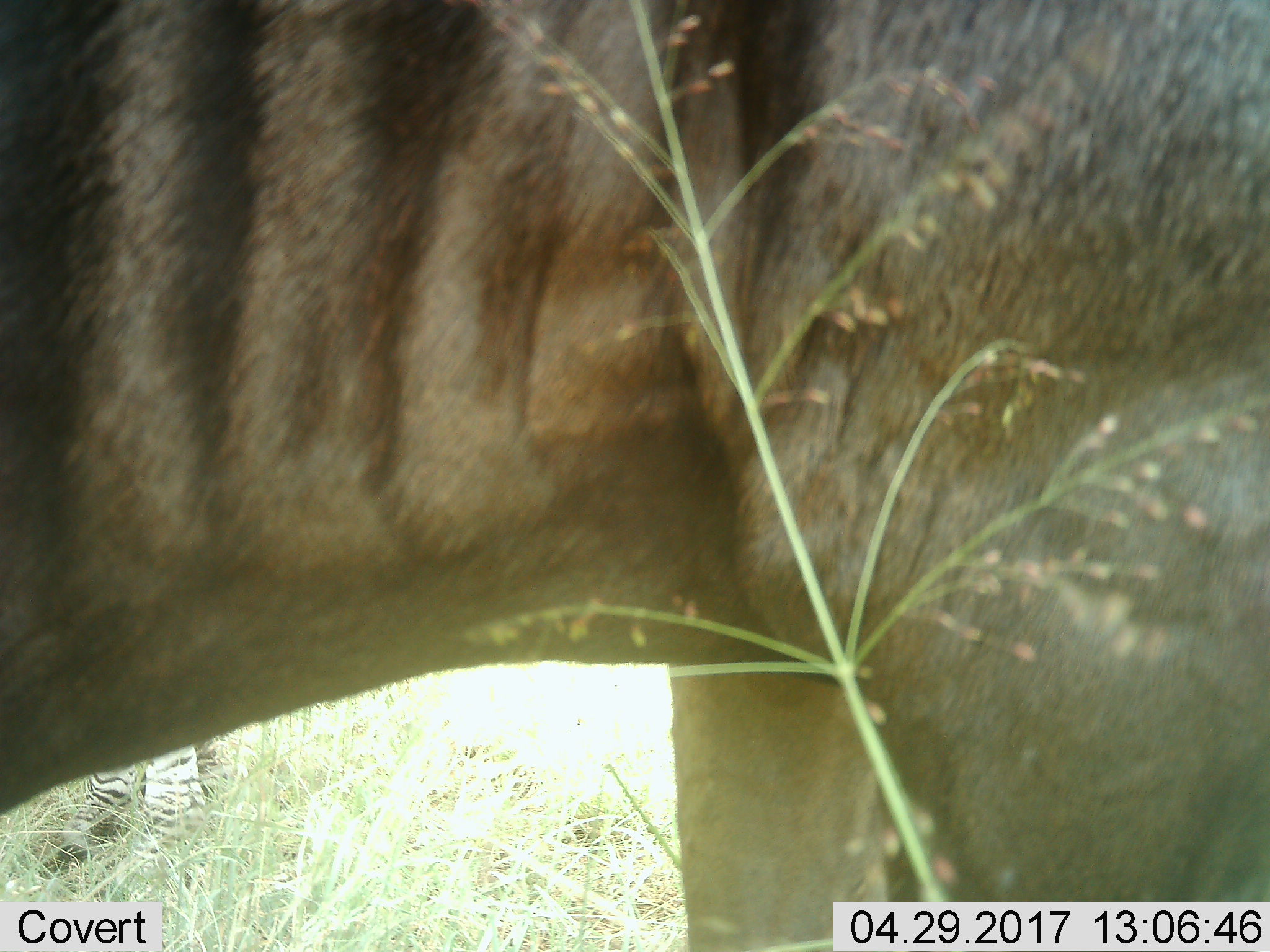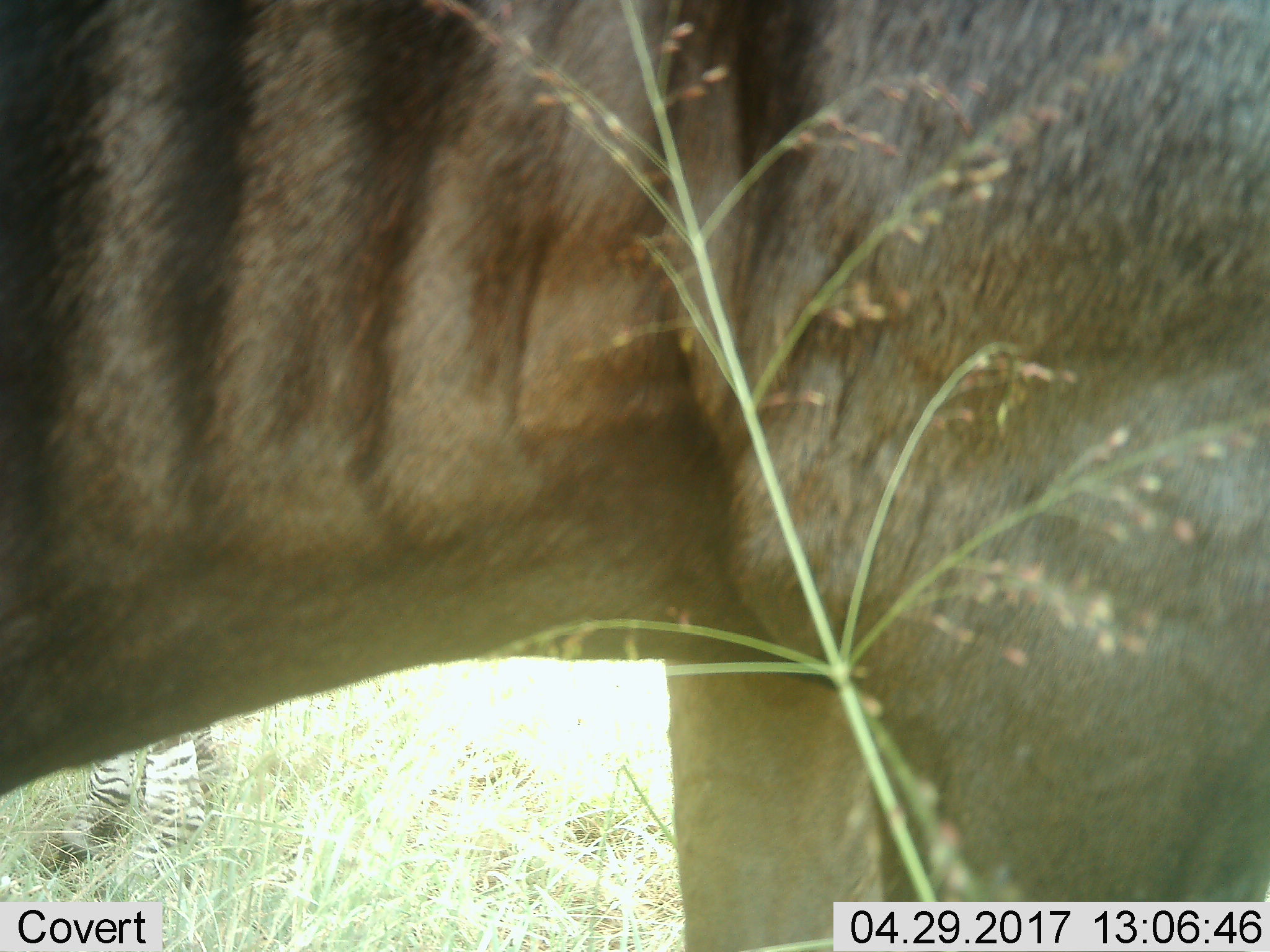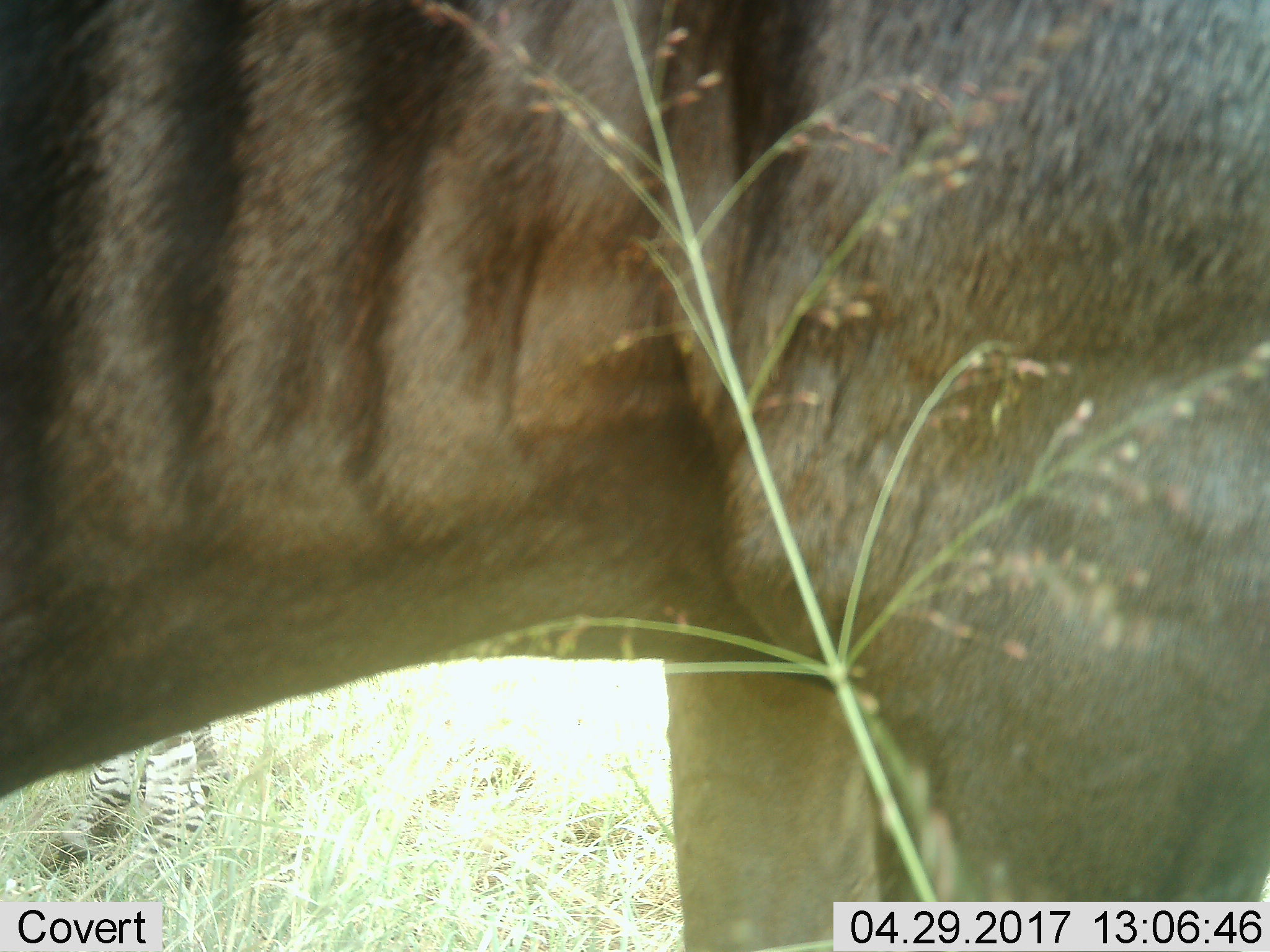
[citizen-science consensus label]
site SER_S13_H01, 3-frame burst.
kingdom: Animalia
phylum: Chordata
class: Mammalia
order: Artiodactyla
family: Bovidae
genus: Connochaetes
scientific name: Connochaetes taurinus taurinus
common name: blue wildebeest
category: wildebeestblue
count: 1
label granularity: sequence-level